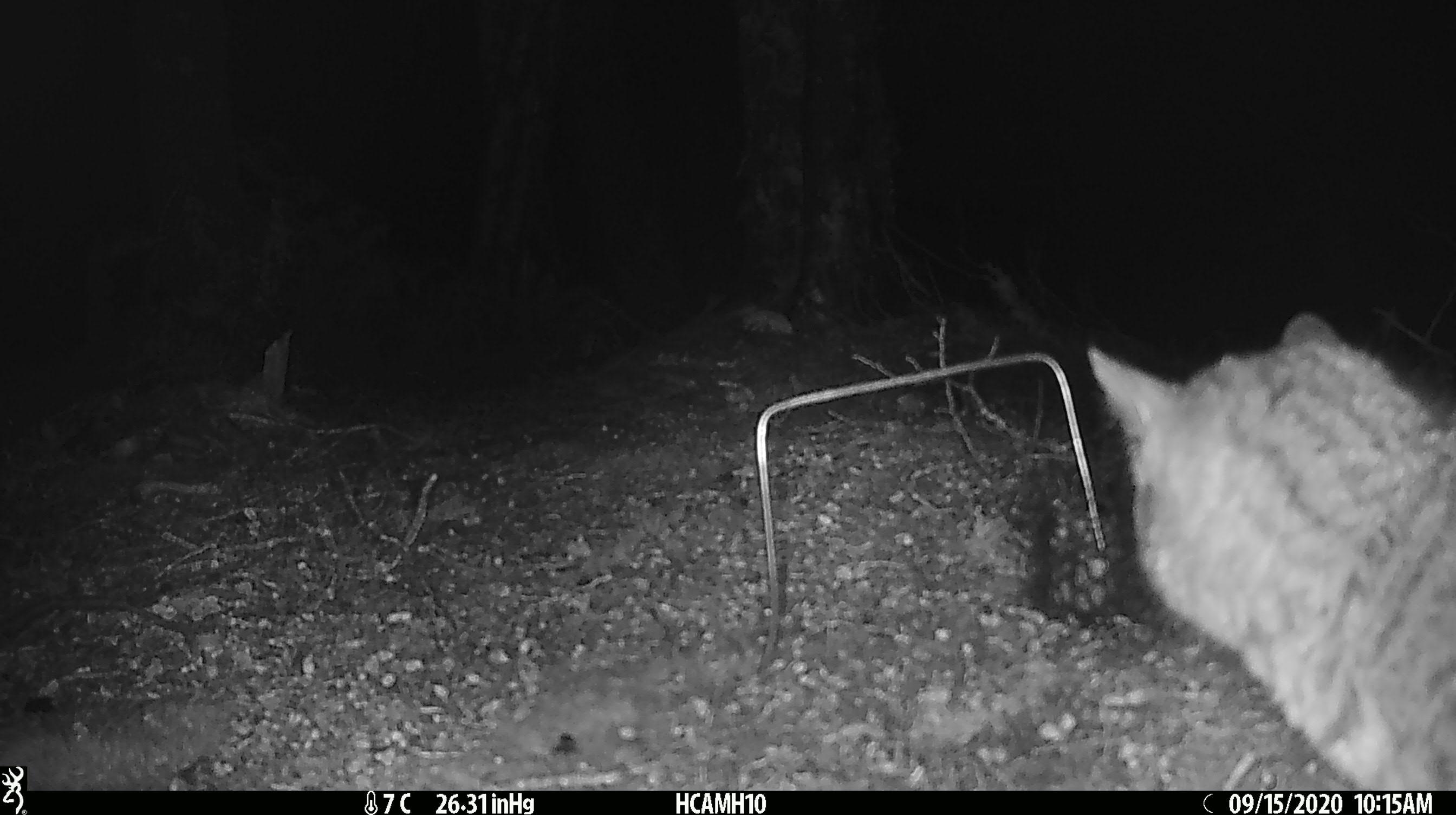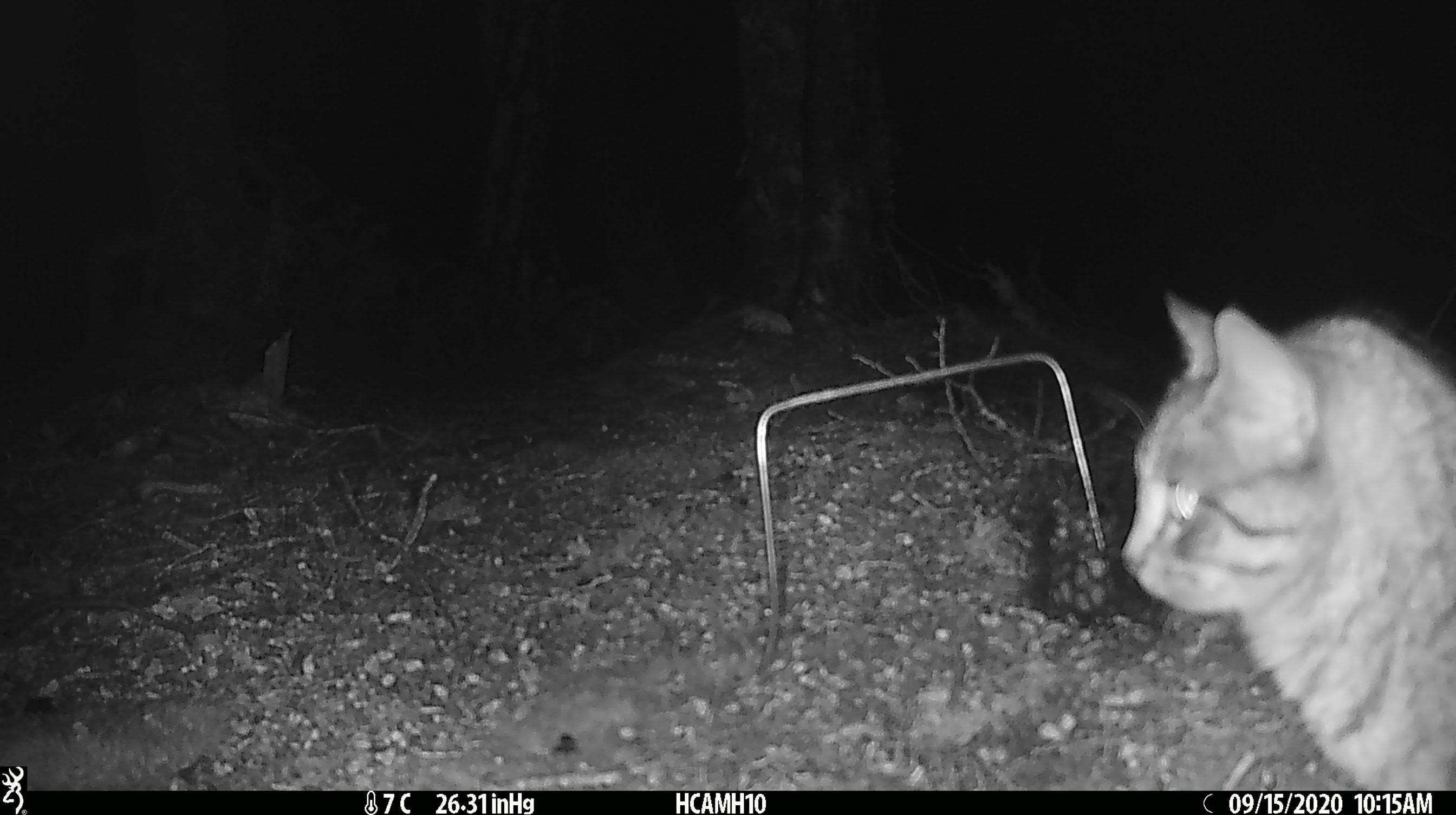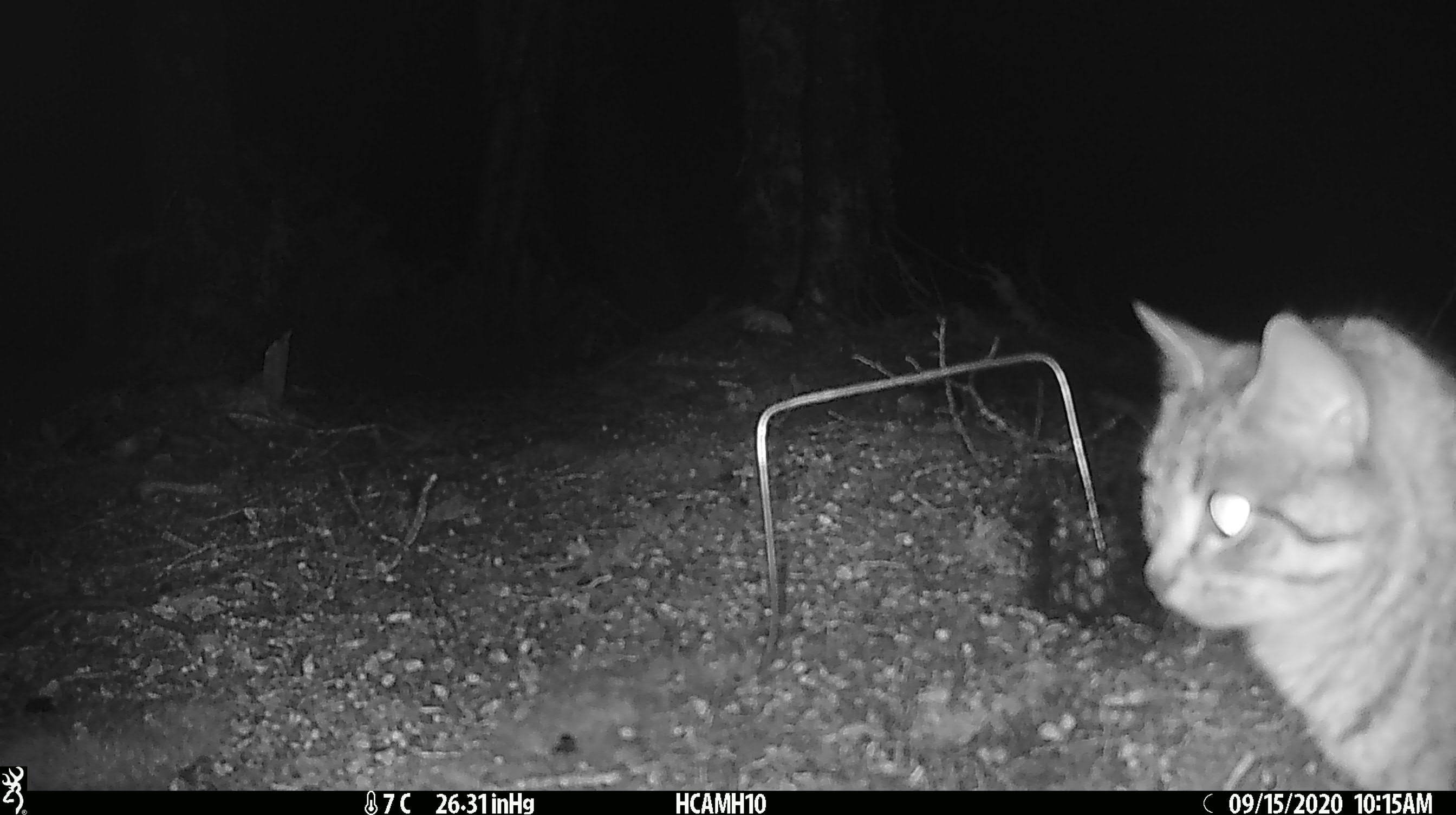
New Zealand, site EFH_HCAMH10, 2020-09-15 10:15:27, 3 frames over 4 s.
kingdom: Animalia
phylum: Chordata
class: Mammalia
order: Carnivora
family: Felidae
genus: Felis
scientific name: Felis catus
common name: domestic cat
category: cat